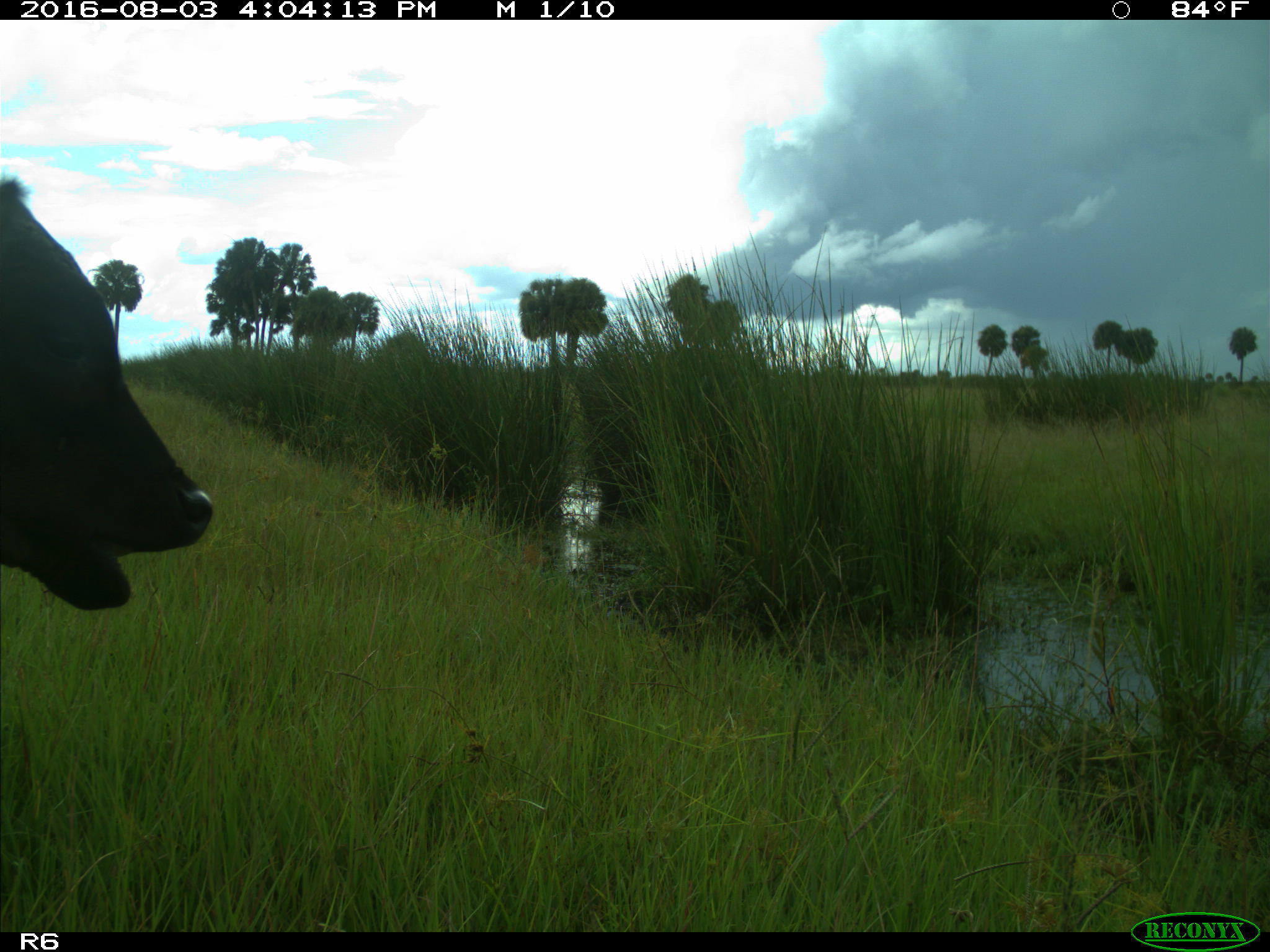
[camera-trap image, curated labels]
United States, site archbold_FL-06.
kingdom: Animalia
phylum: Chordata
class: Mammalia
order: Artiodactyla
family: Bovidae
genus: Bos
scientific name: Bos taurus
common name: domestic cow